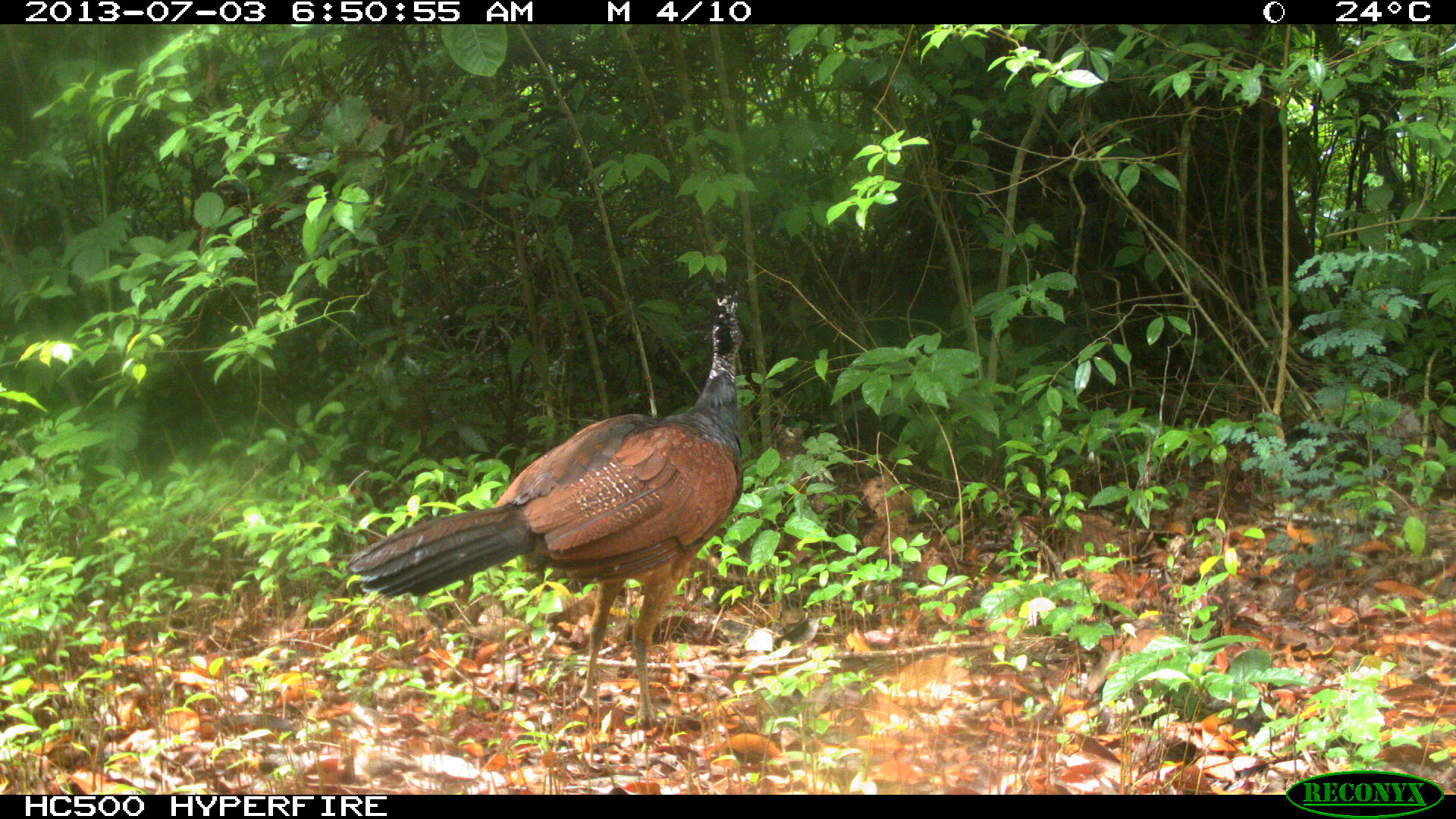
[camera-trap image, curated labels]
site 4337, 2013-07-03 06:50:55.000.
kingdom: Animalia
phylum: Chordata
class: Aves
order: Galliformes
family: Cracidae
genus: Crax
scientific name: Crax rubra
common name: great curassow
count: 1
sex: female